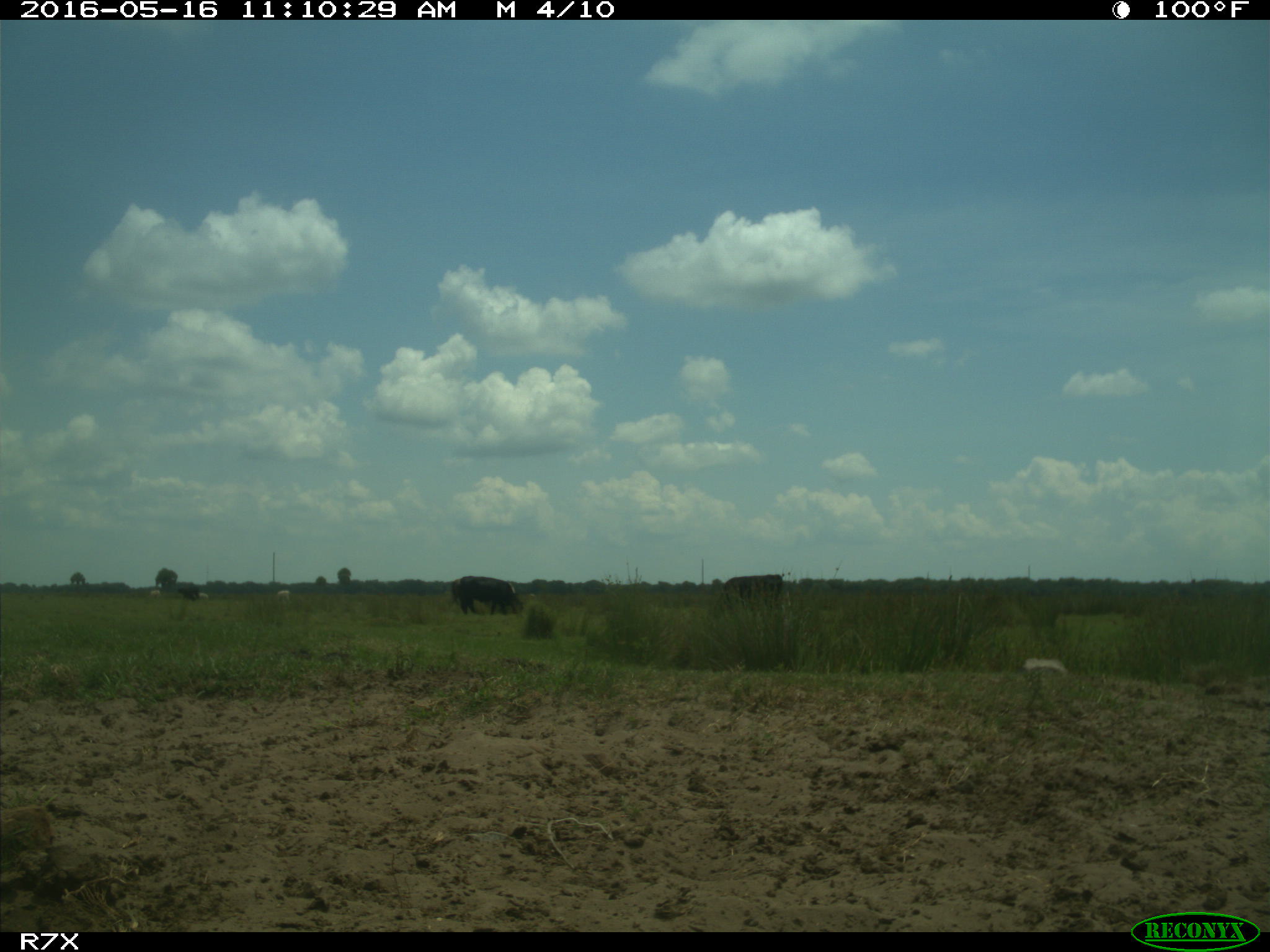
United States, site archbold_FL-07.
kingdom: Animalia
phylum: Chordata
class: Mammalia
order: Artiodactyla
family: Bovidae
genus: Bos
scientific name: Bos taurus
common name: domestic cow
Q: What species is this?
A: Bos taurus (domestic cow).